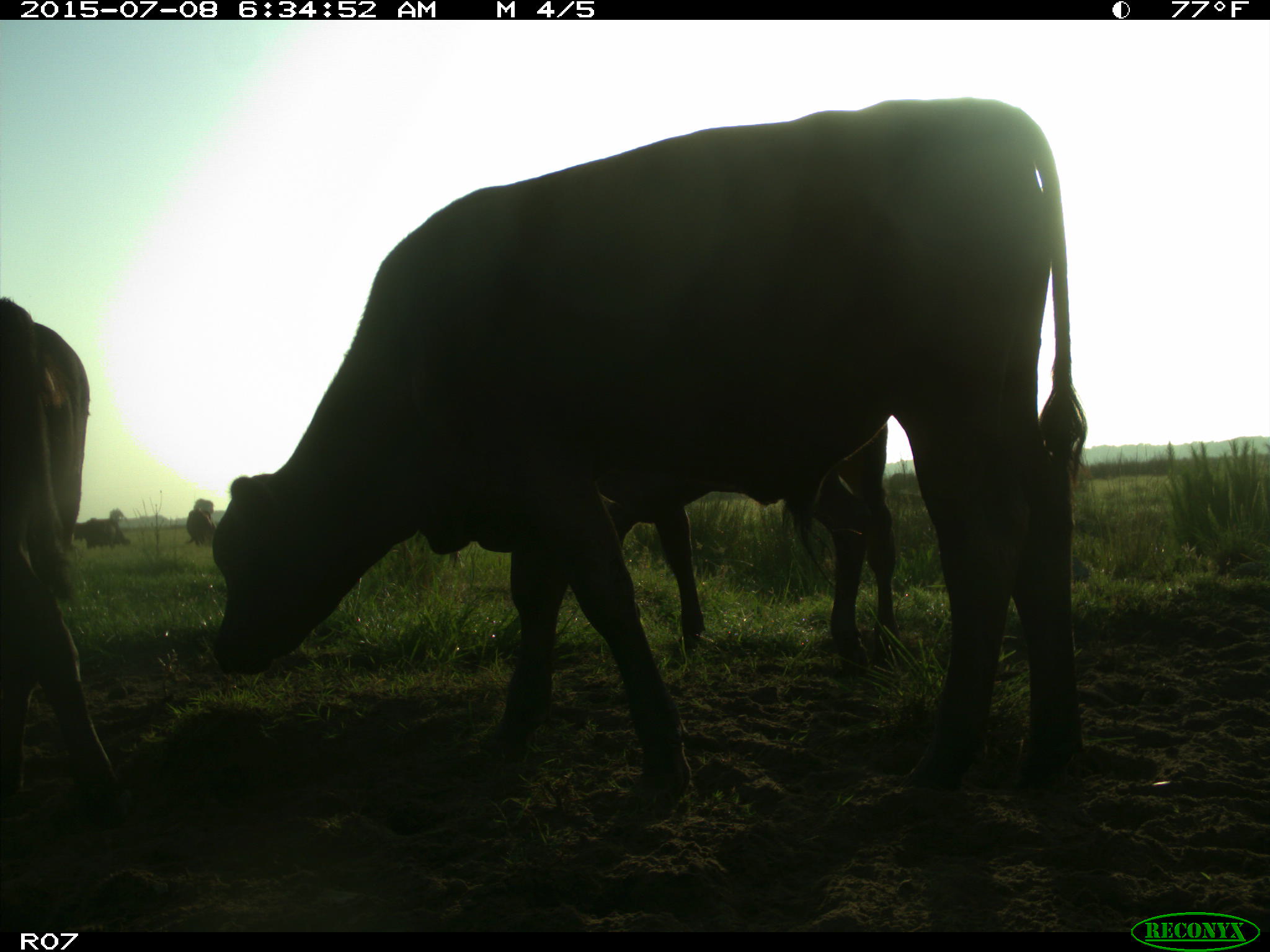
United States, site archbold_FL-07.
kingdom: Animalia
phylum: Chordata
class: Mammalia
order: Artiodactyla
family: Bovidae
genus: Bos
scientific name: Bos taurus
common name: domestic cow